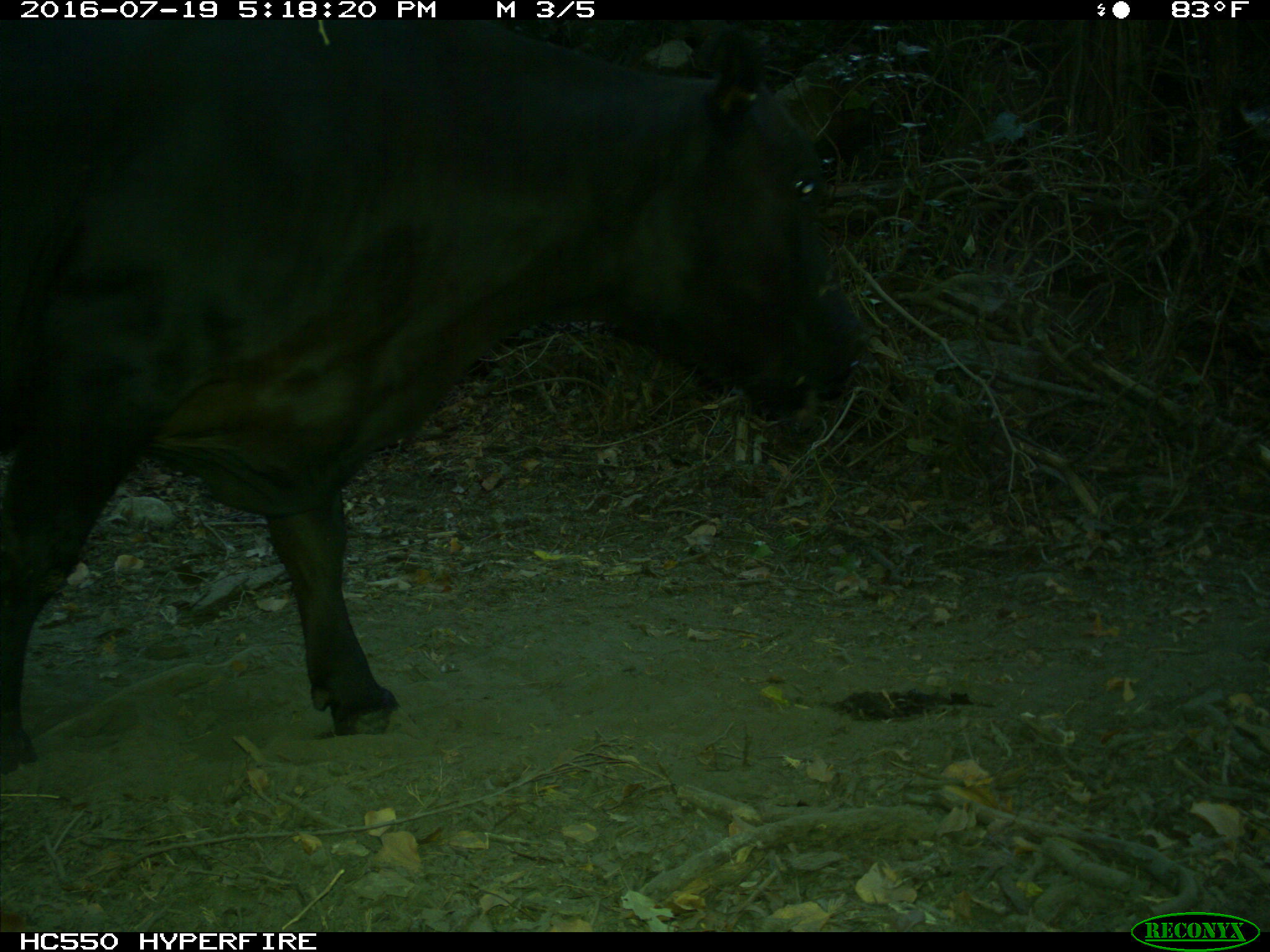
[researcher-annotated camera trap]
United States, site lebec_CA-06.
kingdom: Animalia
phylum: Chordata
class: Mammalia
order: Artiodactyla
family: Bovidae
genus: Bos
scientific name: Bos taurus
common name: domestic cow